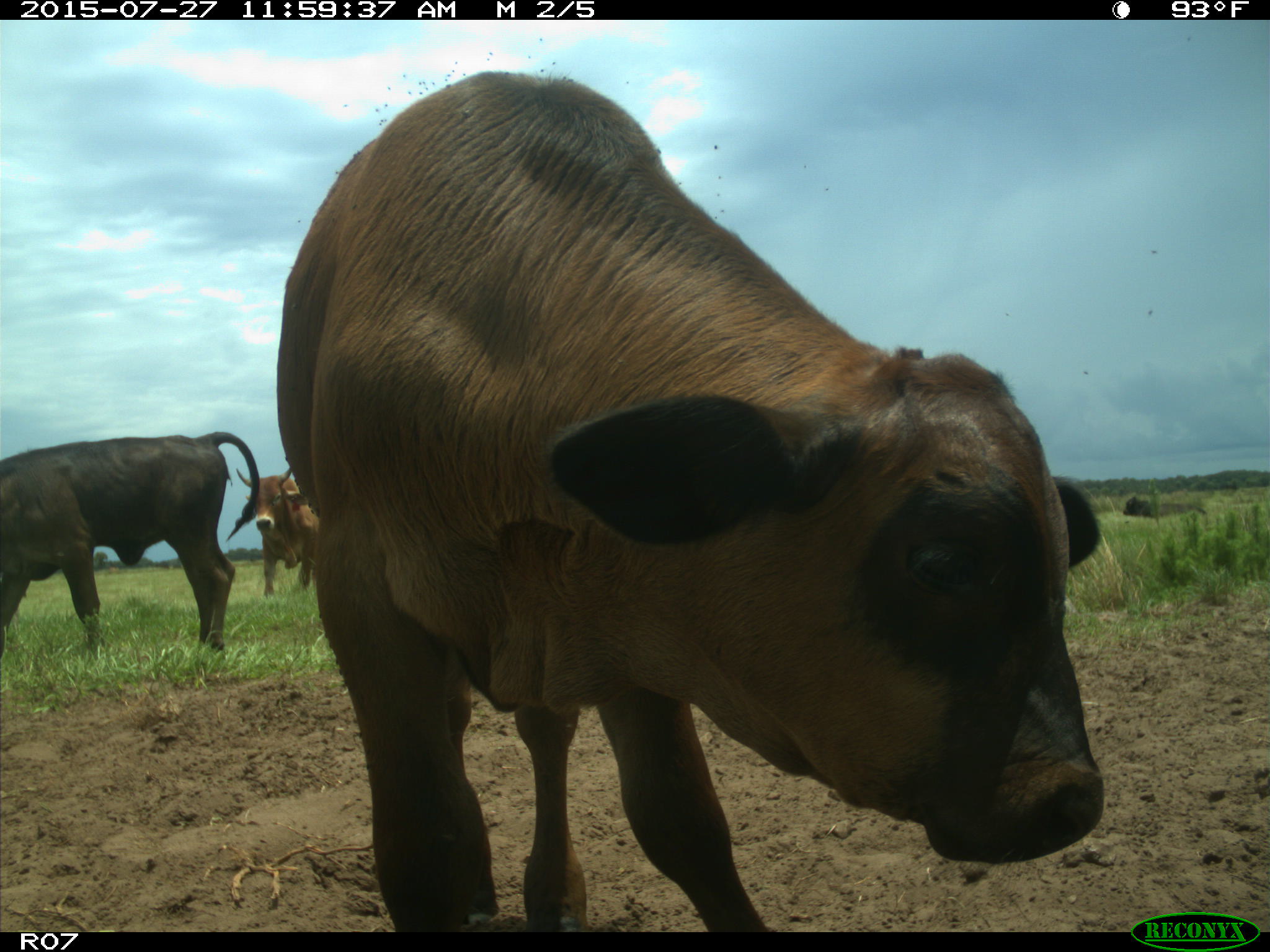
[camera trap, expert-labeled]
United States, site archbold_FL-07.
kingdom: Animalia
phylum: Chordata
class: Mammalia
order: Artiodactyla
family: Bovidae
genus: Bos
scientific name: Bos taurus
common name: domestic cow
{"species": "Bos taurus (domestic cow)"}